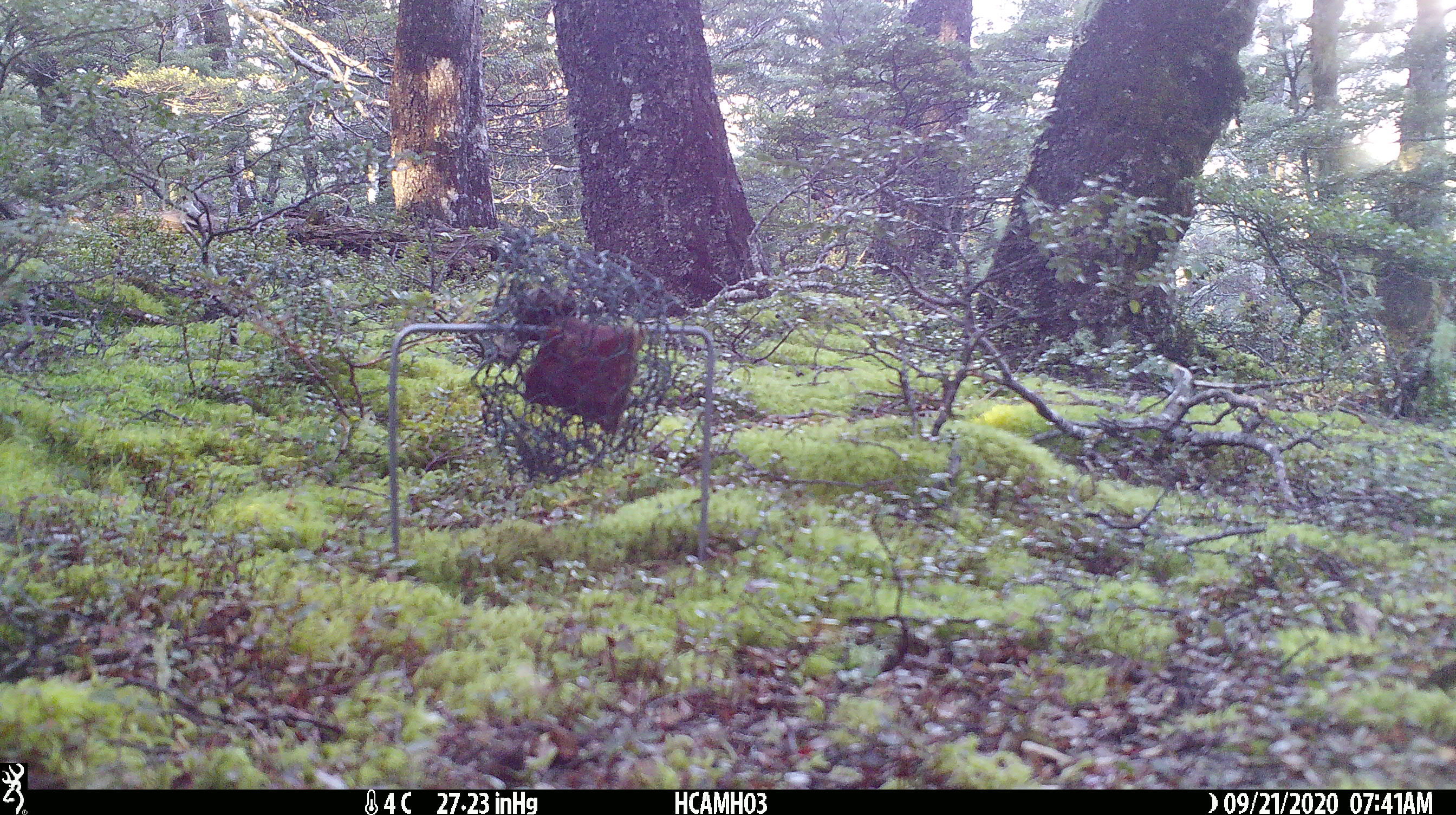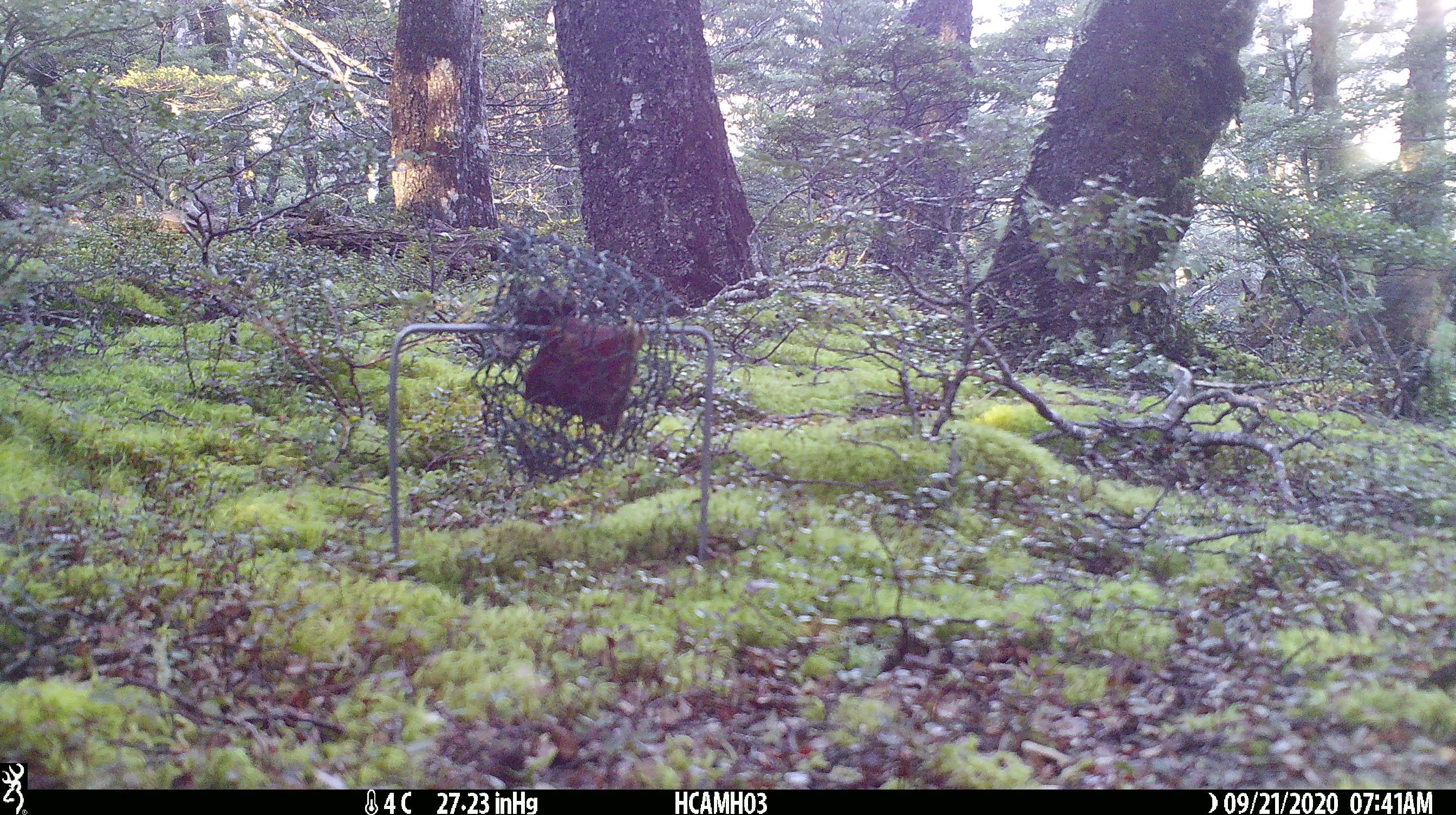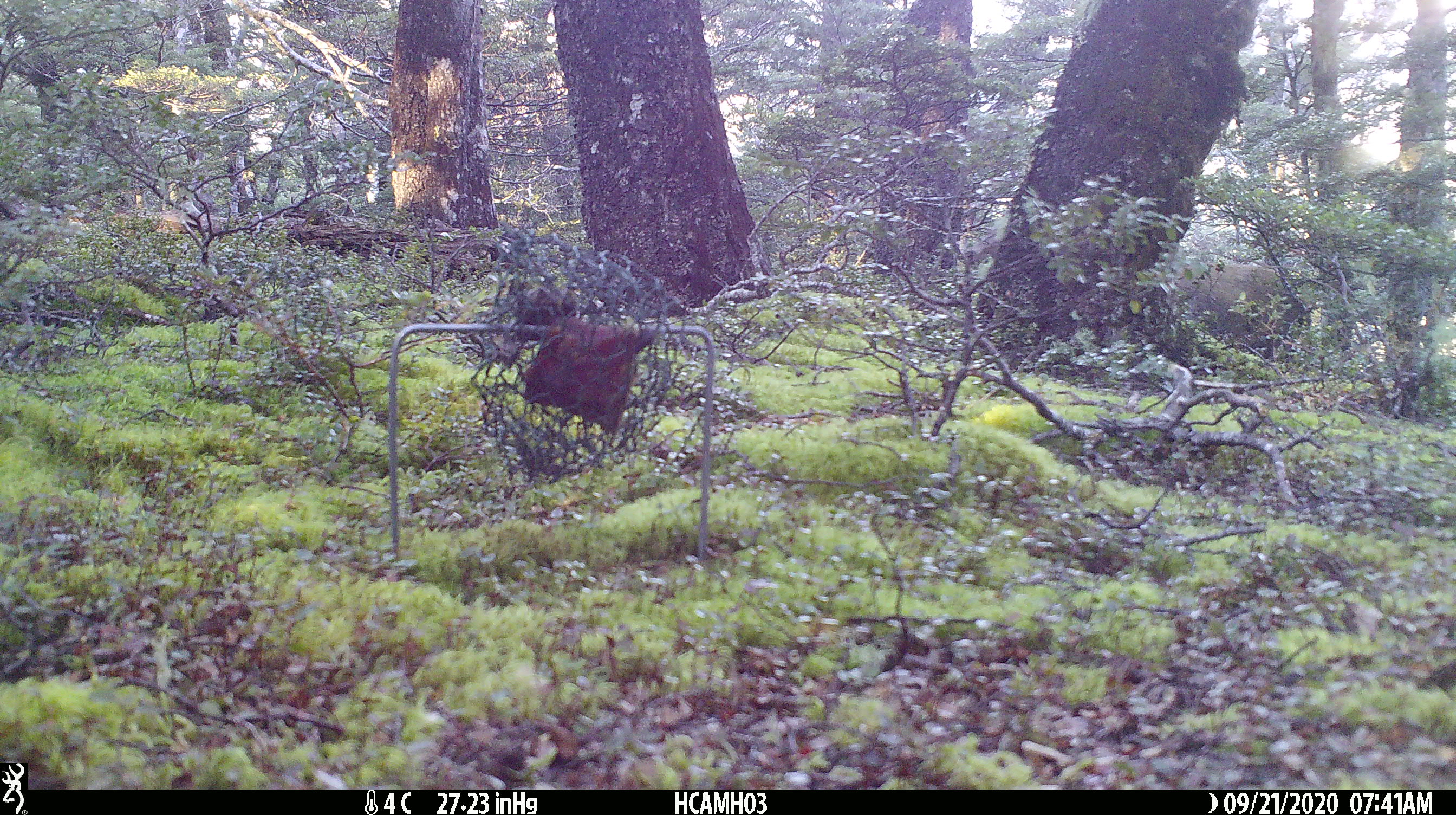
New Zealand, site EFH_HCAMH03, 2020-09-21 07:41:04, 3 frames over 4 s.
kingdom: Animalia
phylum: Chordata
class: Mammalia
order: Artiodactyla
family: Cervidae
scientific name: Cervidae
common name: deer